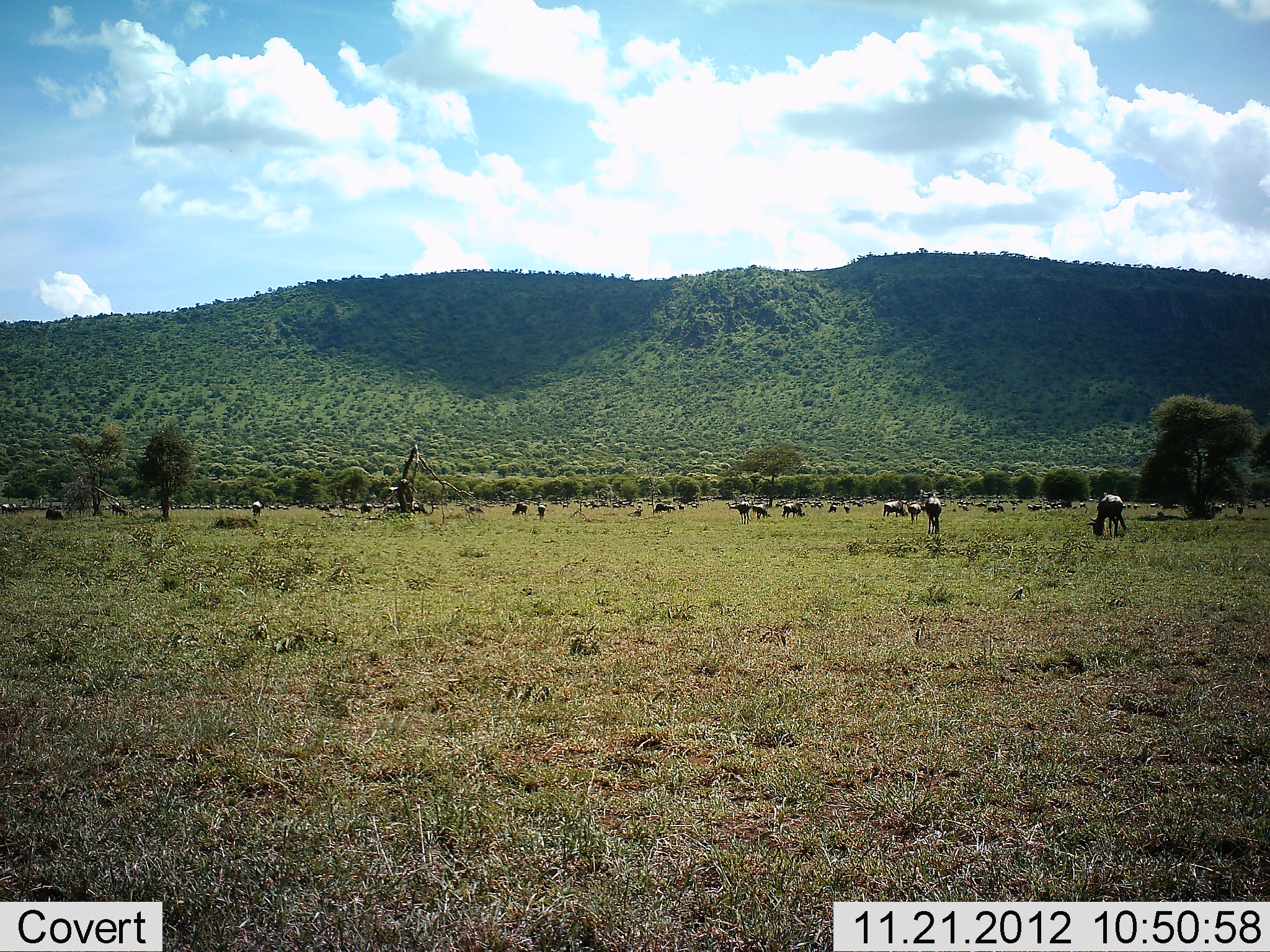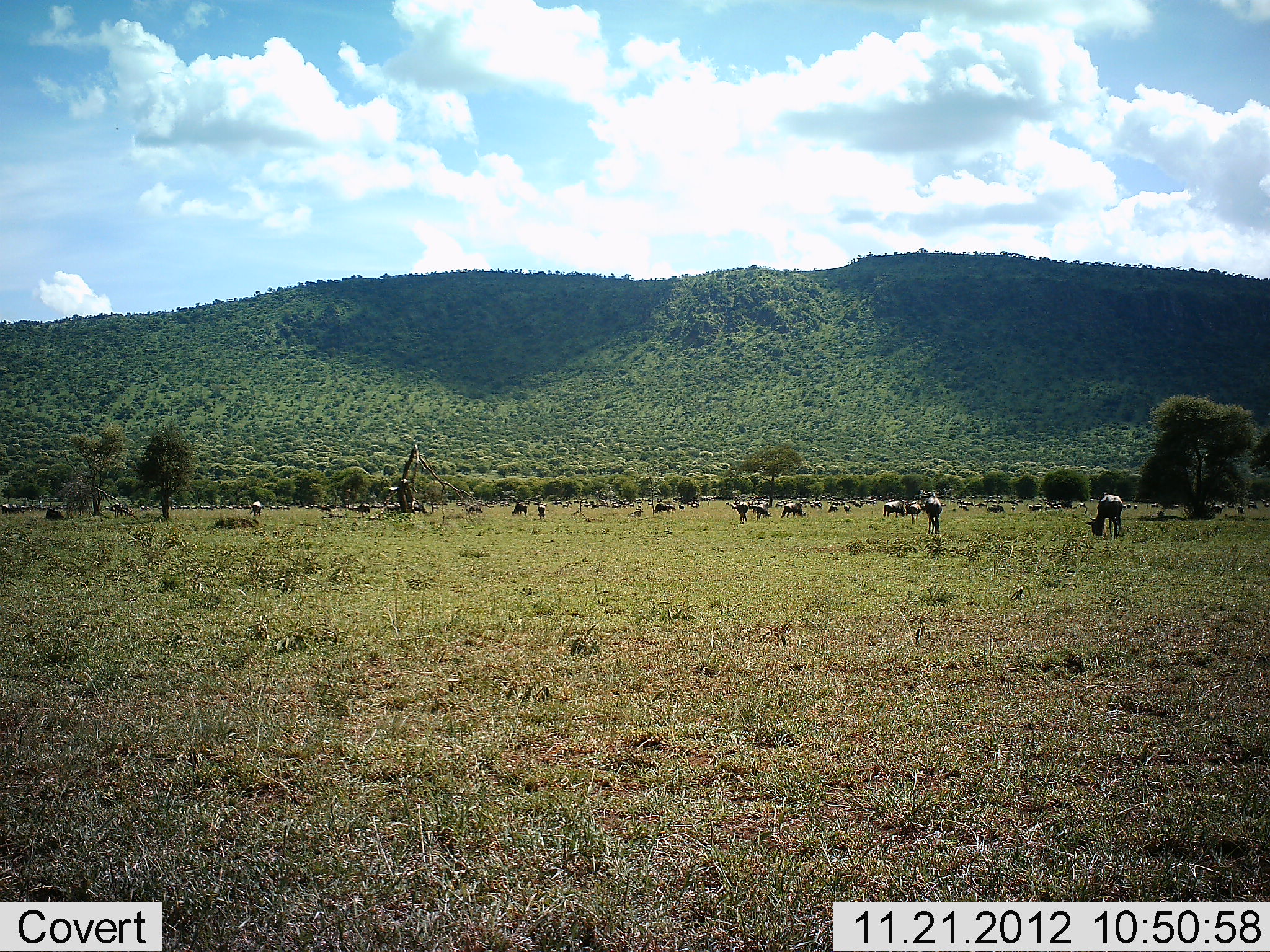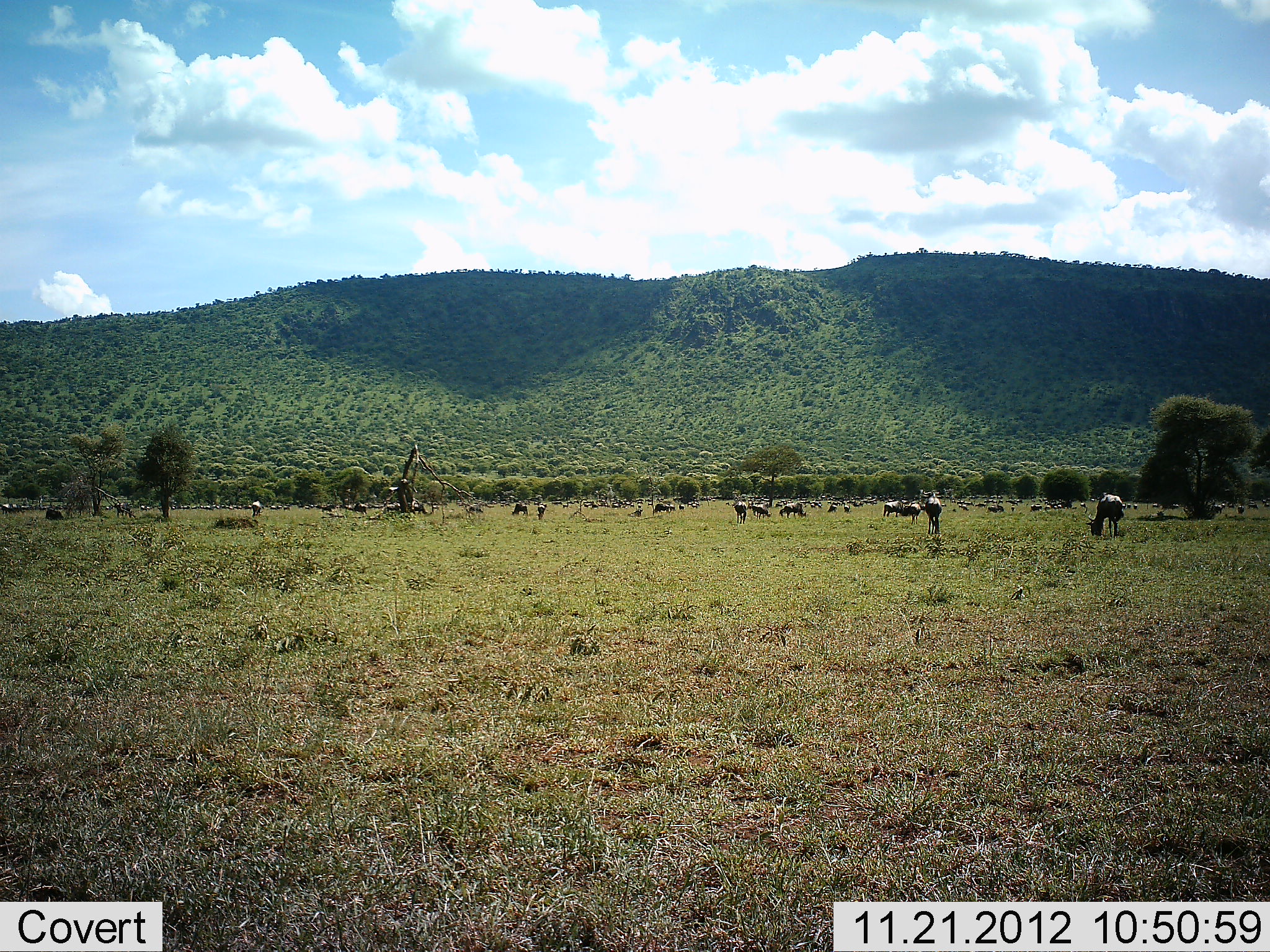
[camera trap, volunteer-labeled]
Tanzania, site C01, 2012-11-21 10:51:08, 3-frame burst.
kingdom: Animalia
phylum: Chordata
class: Mammalia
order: Artiodactyla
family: Bovidae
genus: Connochaetes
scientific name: Connochaetes taurinus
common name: blue wildebeest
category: wildebeest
Wildebeest (blue wildebeest) (Connochaetes taurinus), count 11-50. Behavior (volunteer vote fractions): standing 47%, resting 13%, moving 20%, interacting 7%. Young present (vote fraction): 13%. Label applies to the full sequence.